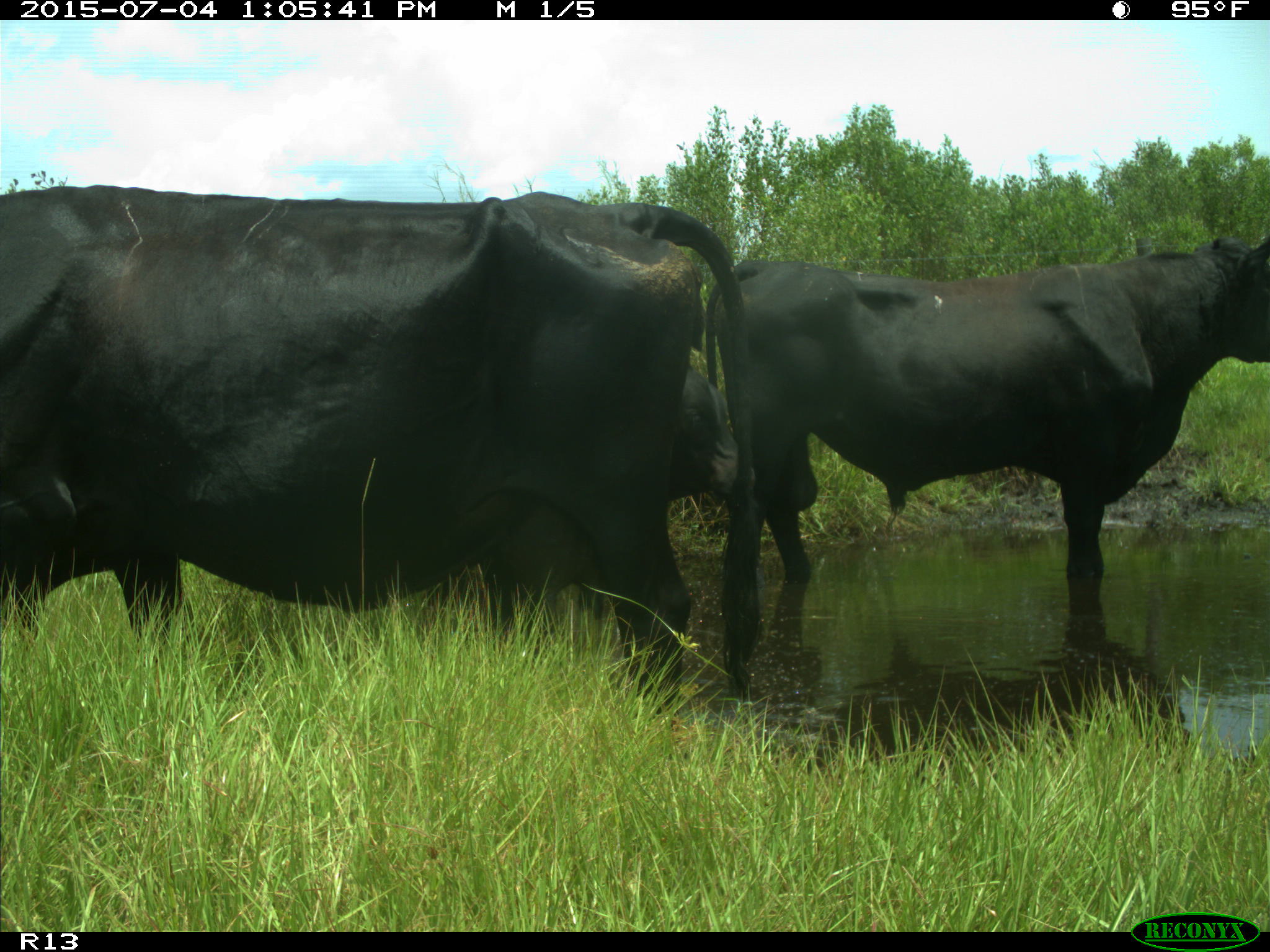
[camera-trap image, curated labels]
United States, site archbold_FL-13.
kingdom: Animalia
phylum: Chordata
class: Mammalia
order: Artiodactyla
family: Bovidae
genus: Bos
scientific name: Bos taurus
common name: domestic cow